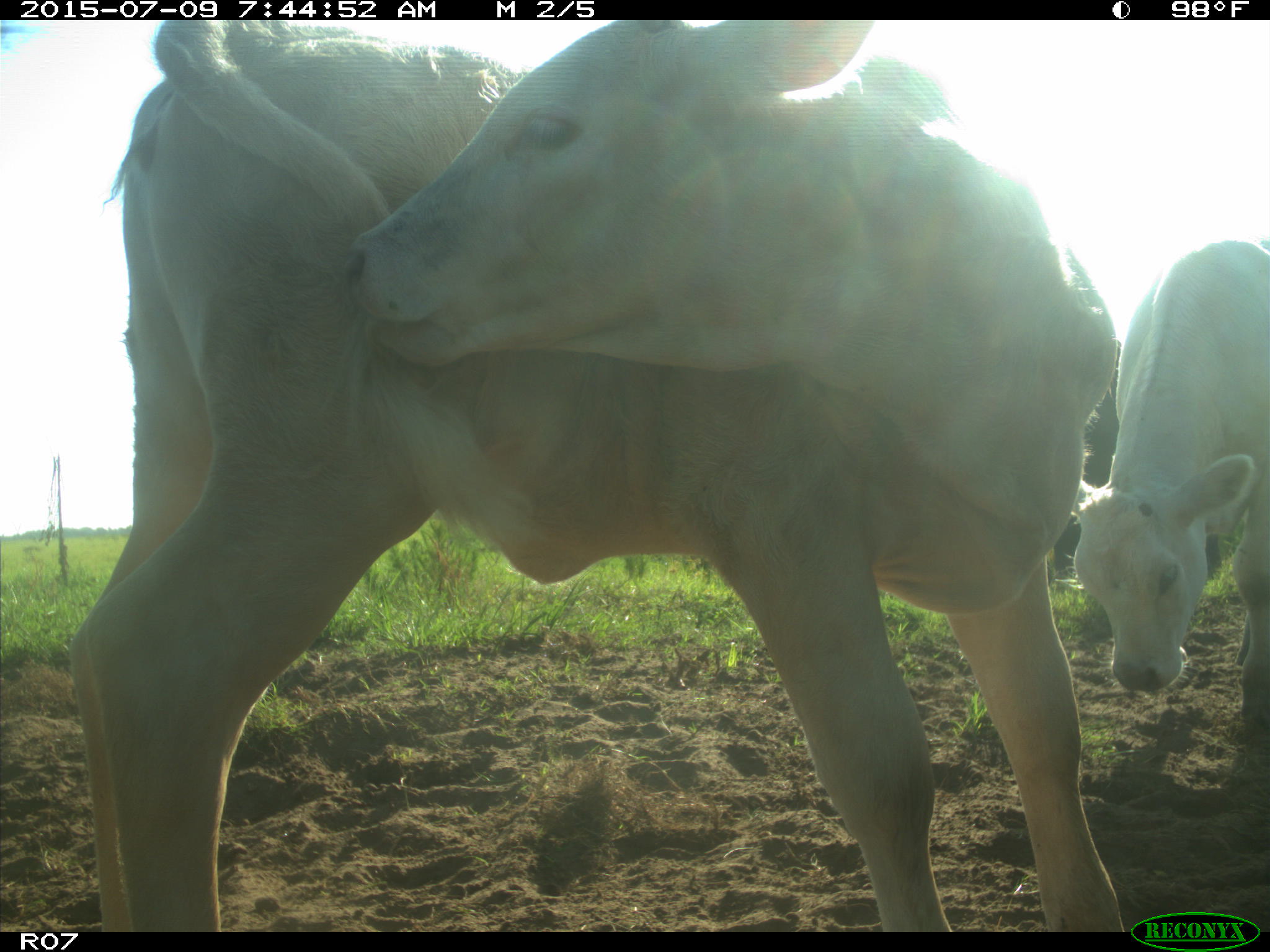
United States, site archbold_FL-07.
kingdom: Animalia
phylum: Chordata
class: Mammalia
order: Artiodactyla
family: Bovidae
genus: Bos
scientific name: Bos taurus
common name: domestic cow